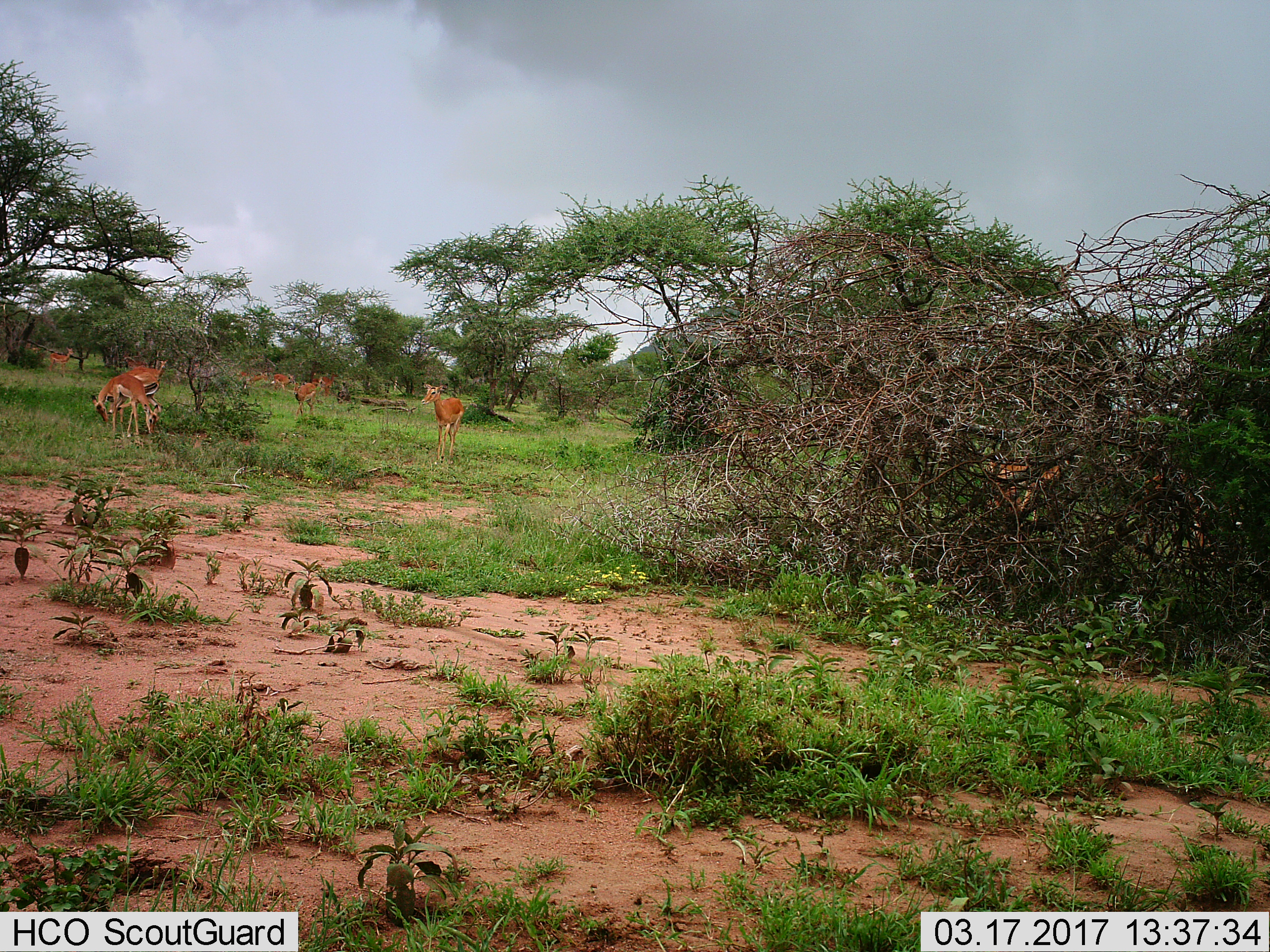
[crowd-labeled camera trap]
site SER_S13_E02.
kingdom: Animalia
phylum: Chordata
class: Mammalia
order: Artiodactyla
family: Bovidae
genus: Aepyceros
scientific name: Aepyceros melampus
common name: impala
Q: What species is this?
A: Impala (Aepyceros melampus).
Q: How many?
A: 9.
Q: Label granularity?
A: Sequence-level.